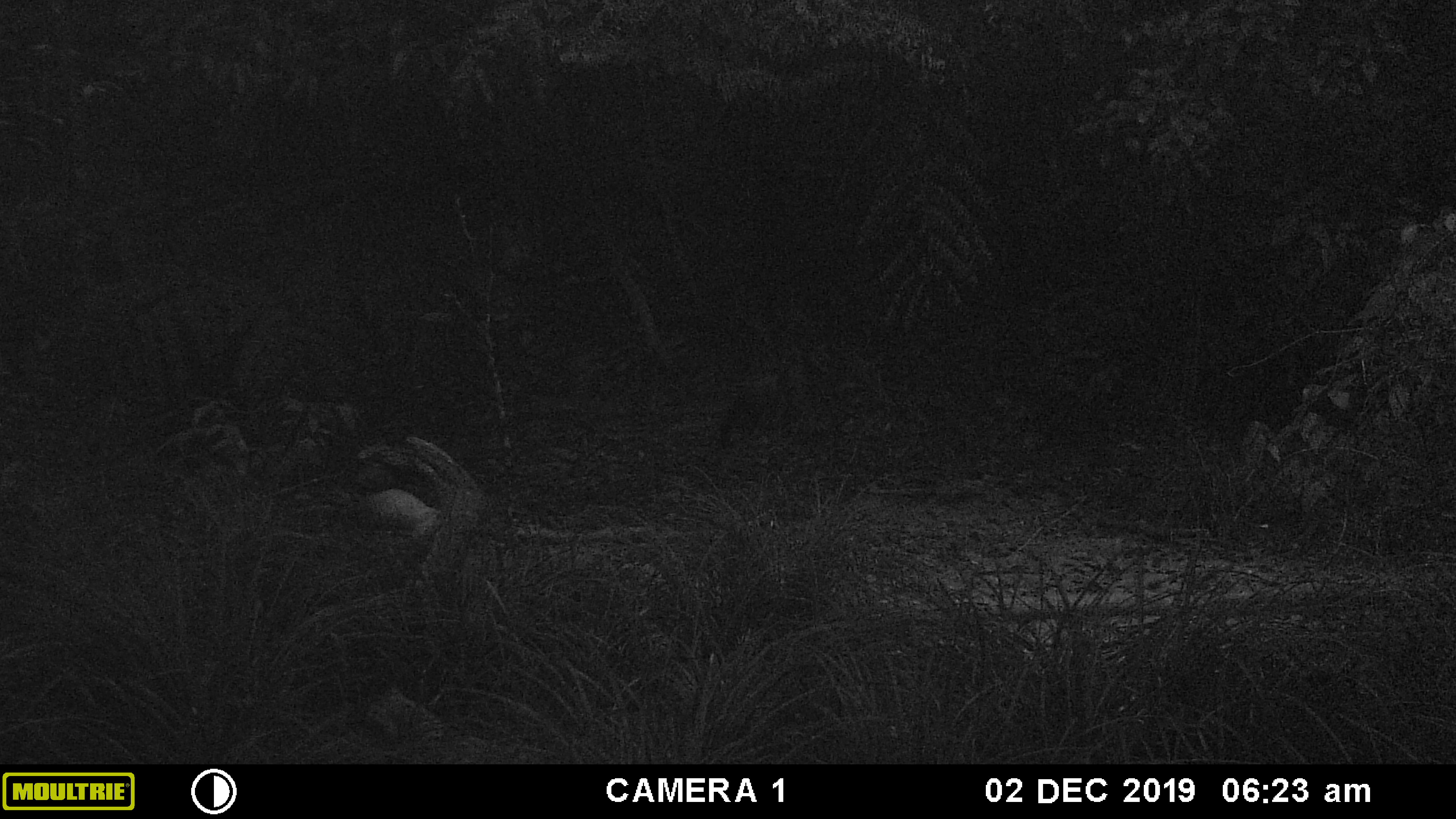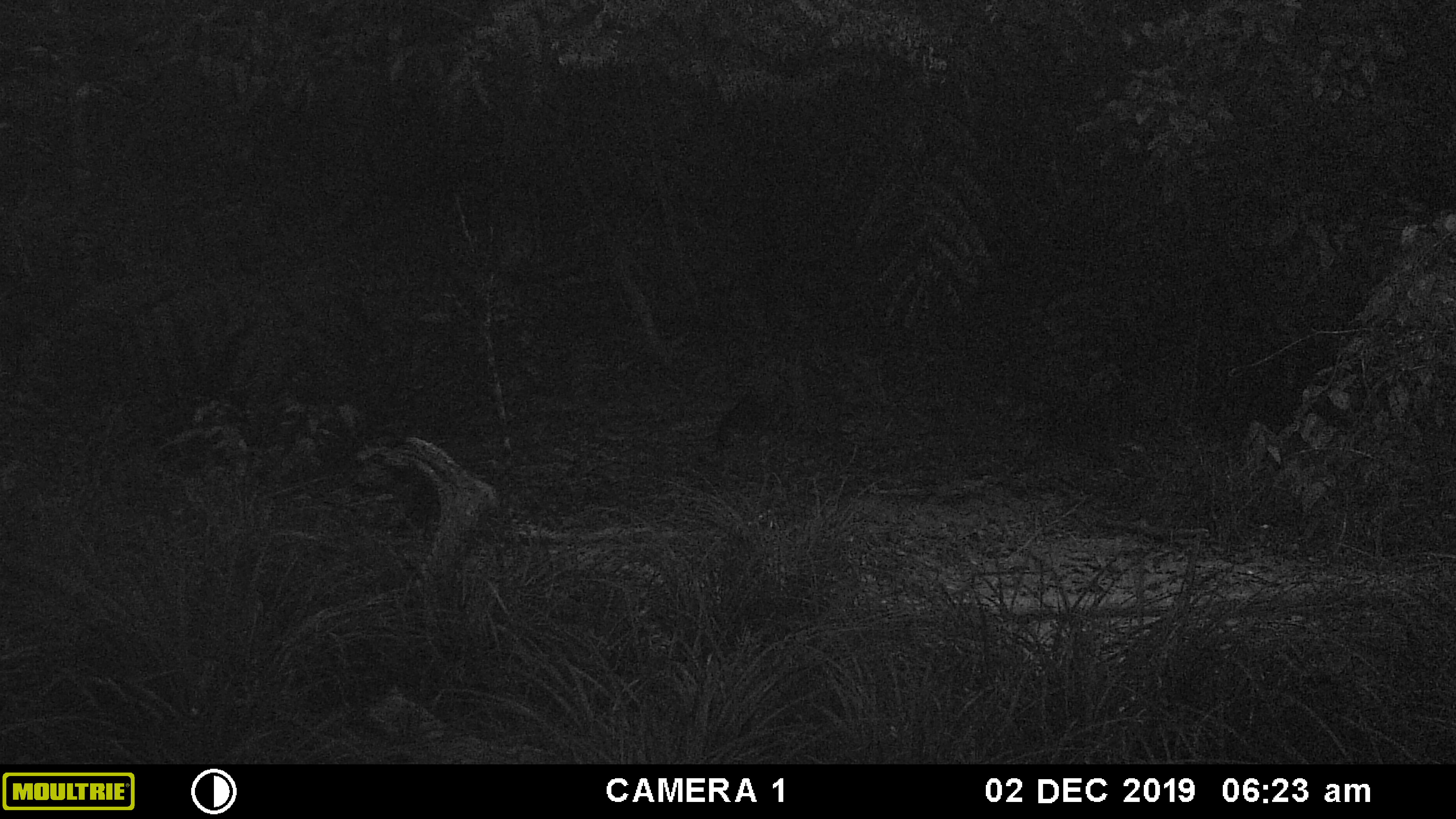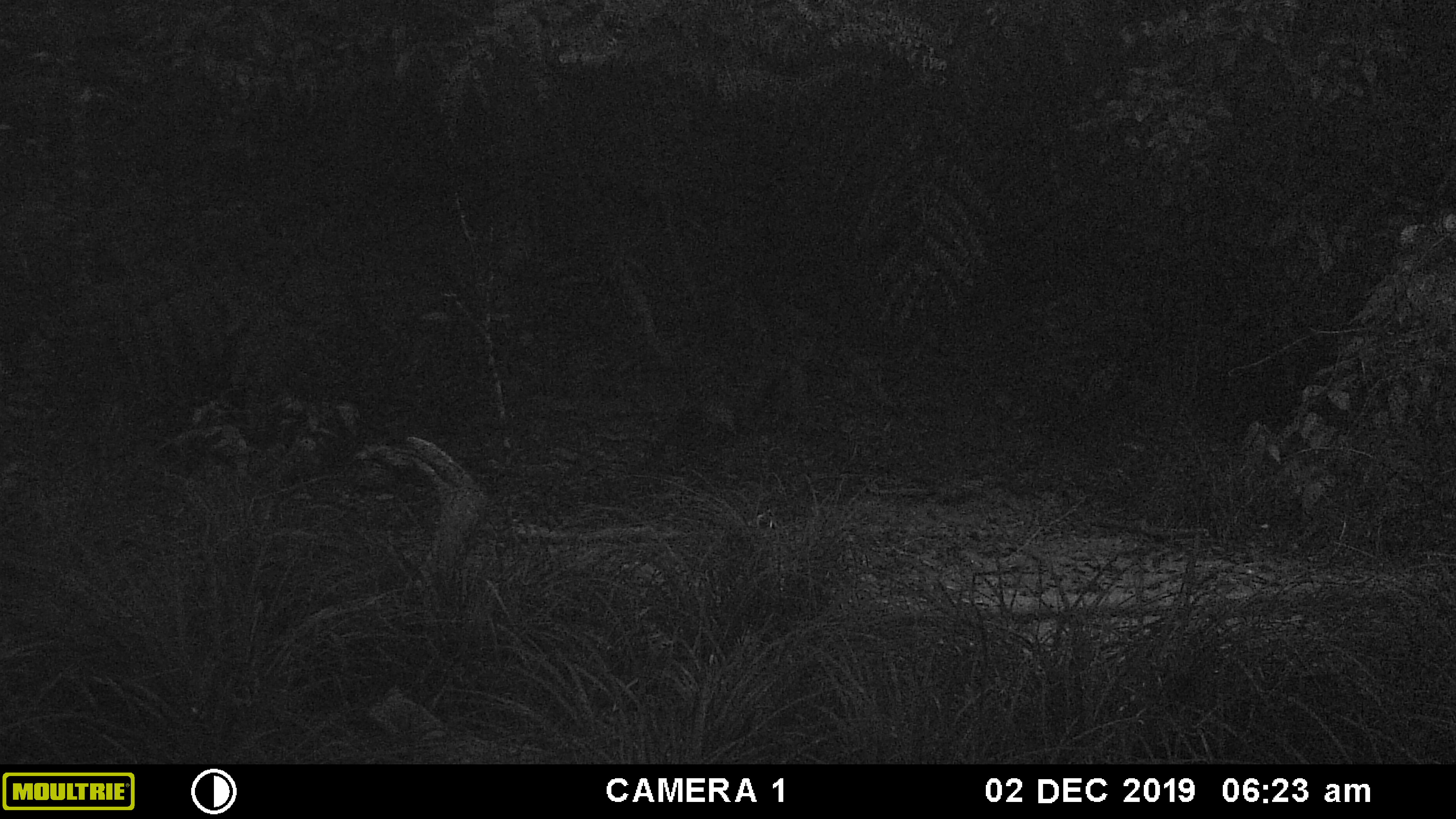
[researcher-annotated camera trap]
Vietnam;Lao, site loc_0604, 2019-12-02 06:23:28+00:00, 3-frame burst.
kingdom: Animalia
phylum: Chordata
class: Mammalia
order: Carnivora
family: Mustelidae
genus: Martes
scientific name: Martes flavigula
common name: yellow-throated marten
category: yellow throated marten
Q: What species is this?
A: Yellow throated marten (yellow-throated marten) (Martes flavigula).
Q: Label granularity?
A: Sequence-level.